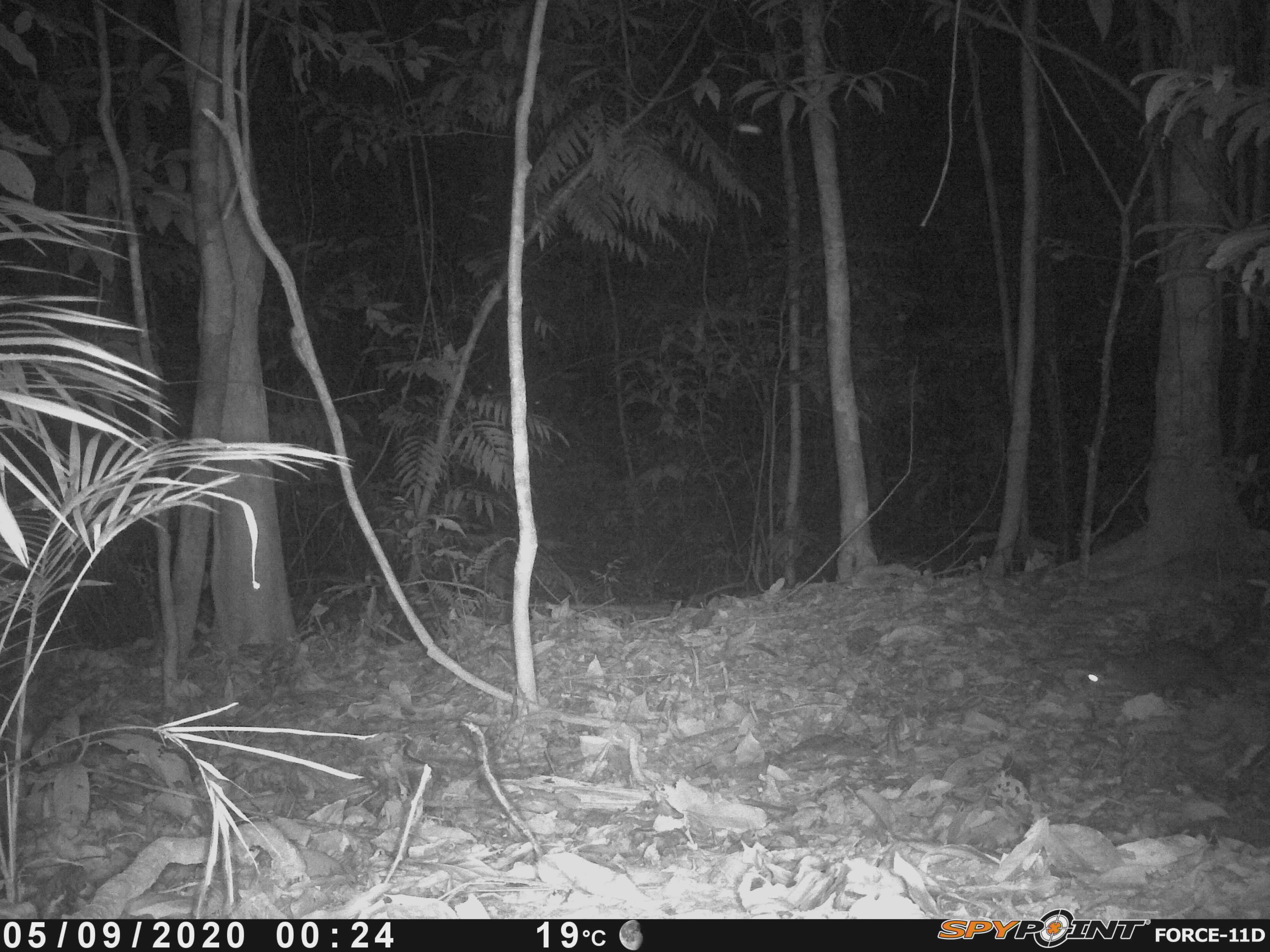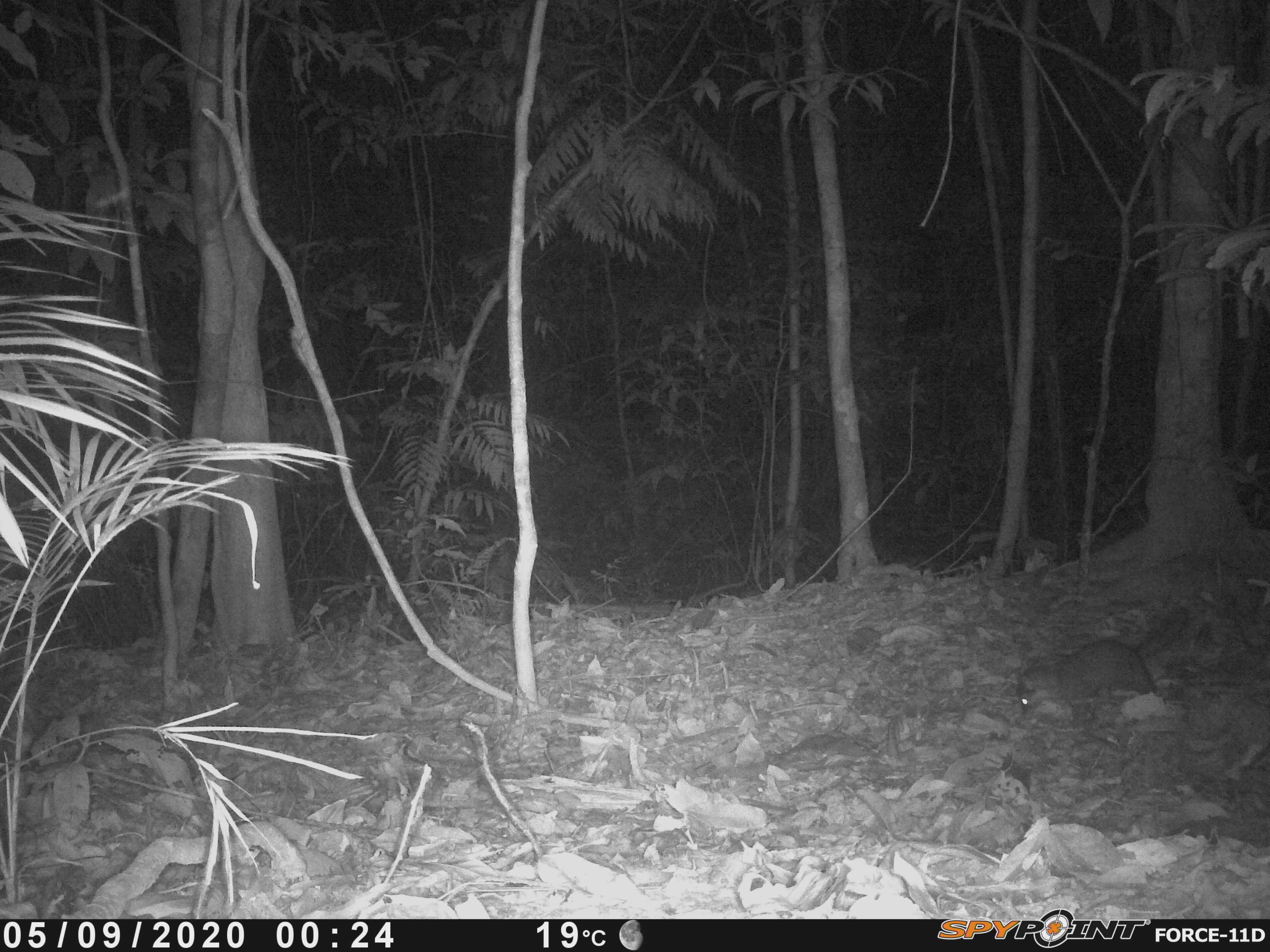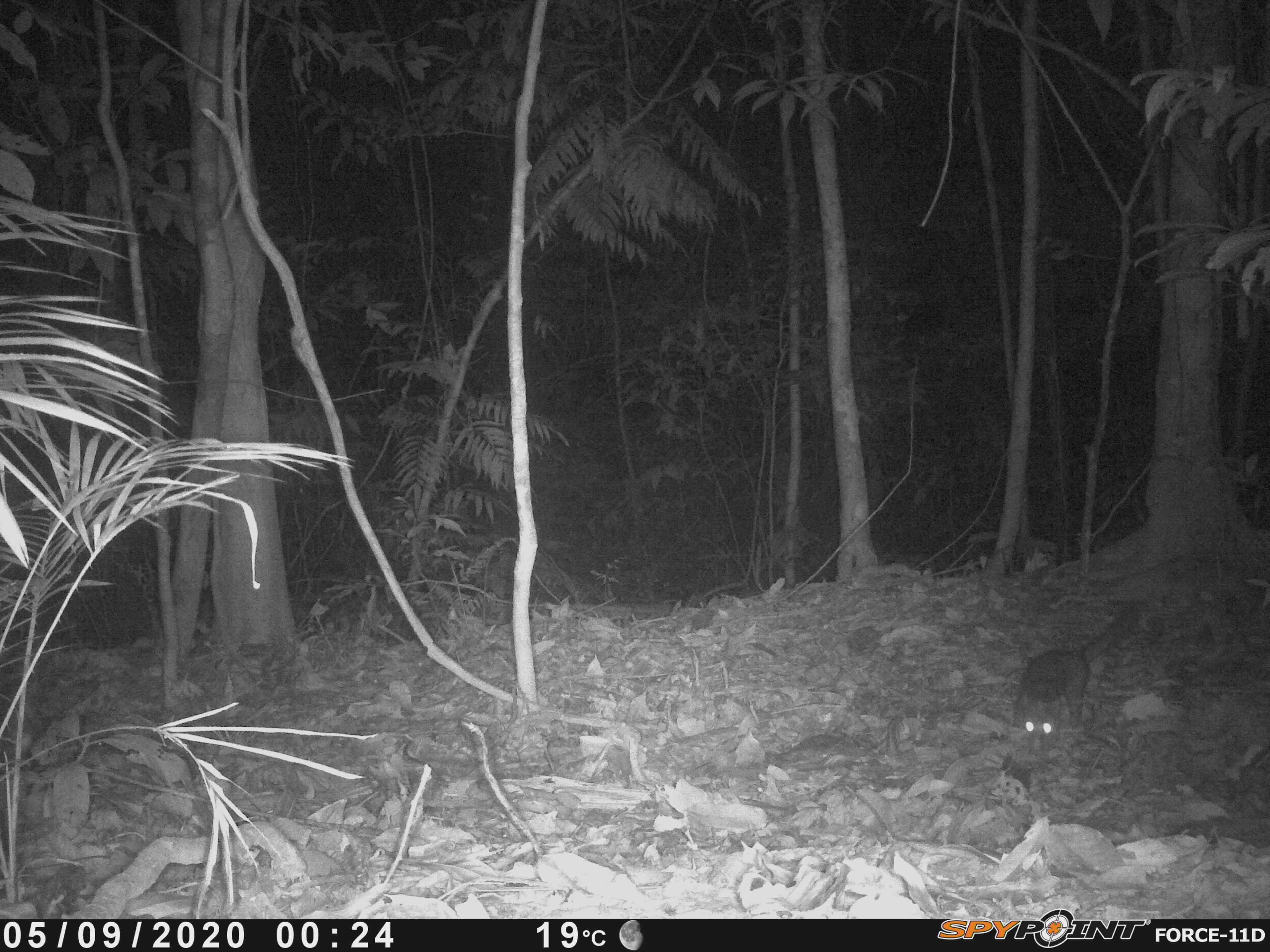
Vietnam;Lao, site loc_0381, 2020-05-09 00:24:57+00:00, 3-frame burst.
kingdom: Animalia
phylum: Chordata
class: Mammalia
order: Carnivora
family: Mustelidae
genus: Melogale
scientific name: Melogale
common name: ferret badger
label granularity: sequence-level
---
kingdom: Animalia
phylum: Chordata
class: Mammalia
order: Artiodactyla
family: Cervidae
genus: Muntiacus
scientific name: Muntiacus vuquangensis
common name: large-antlered muntjac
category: large antlered muntjac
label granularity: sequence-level